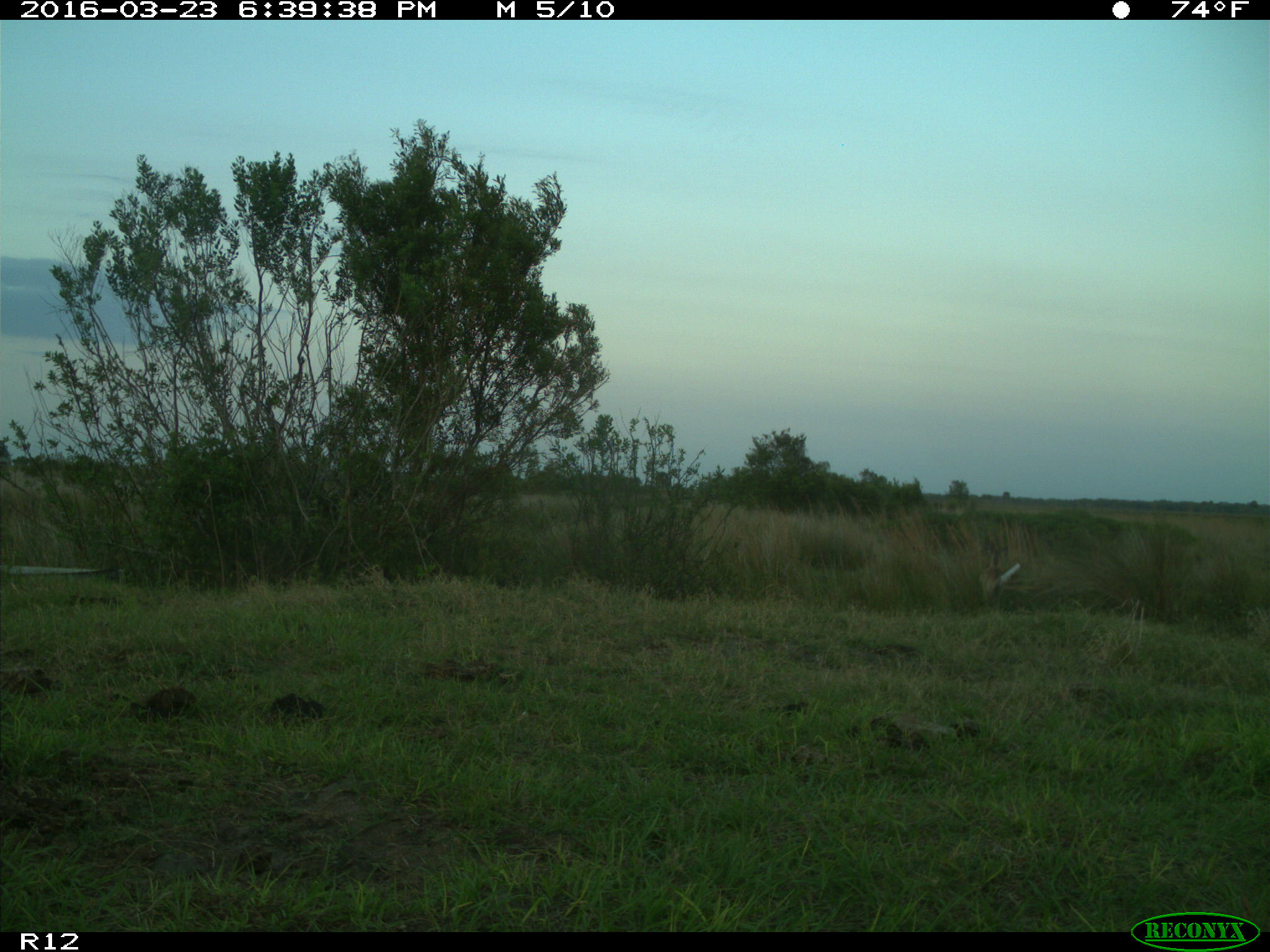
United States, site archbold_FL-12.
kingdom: Animalia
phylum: Chordata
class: Mammalia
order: Artiodactyla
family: Cervidae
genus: Odocoileus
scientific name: Odocoileus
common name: deer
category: unidentified deer